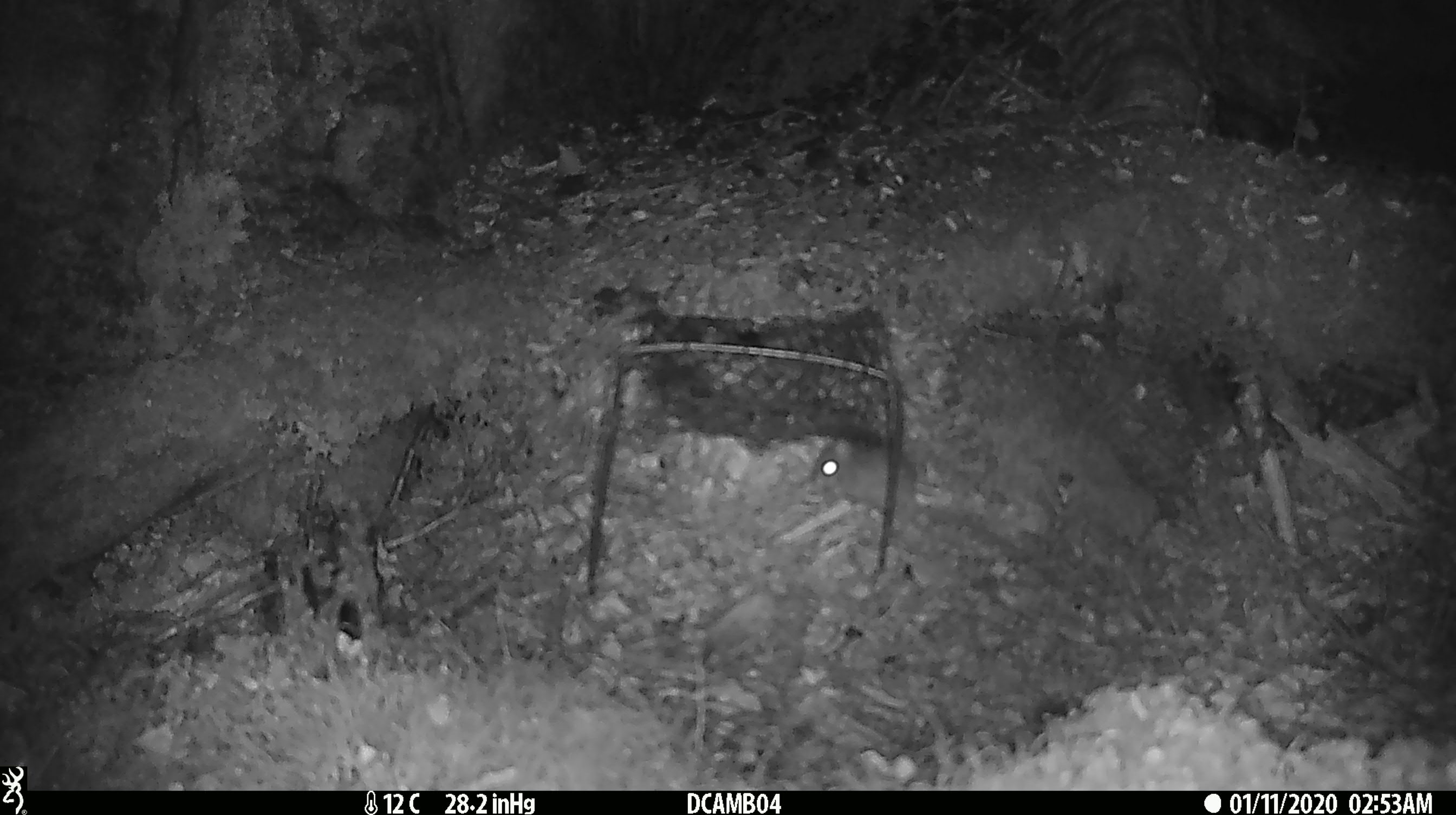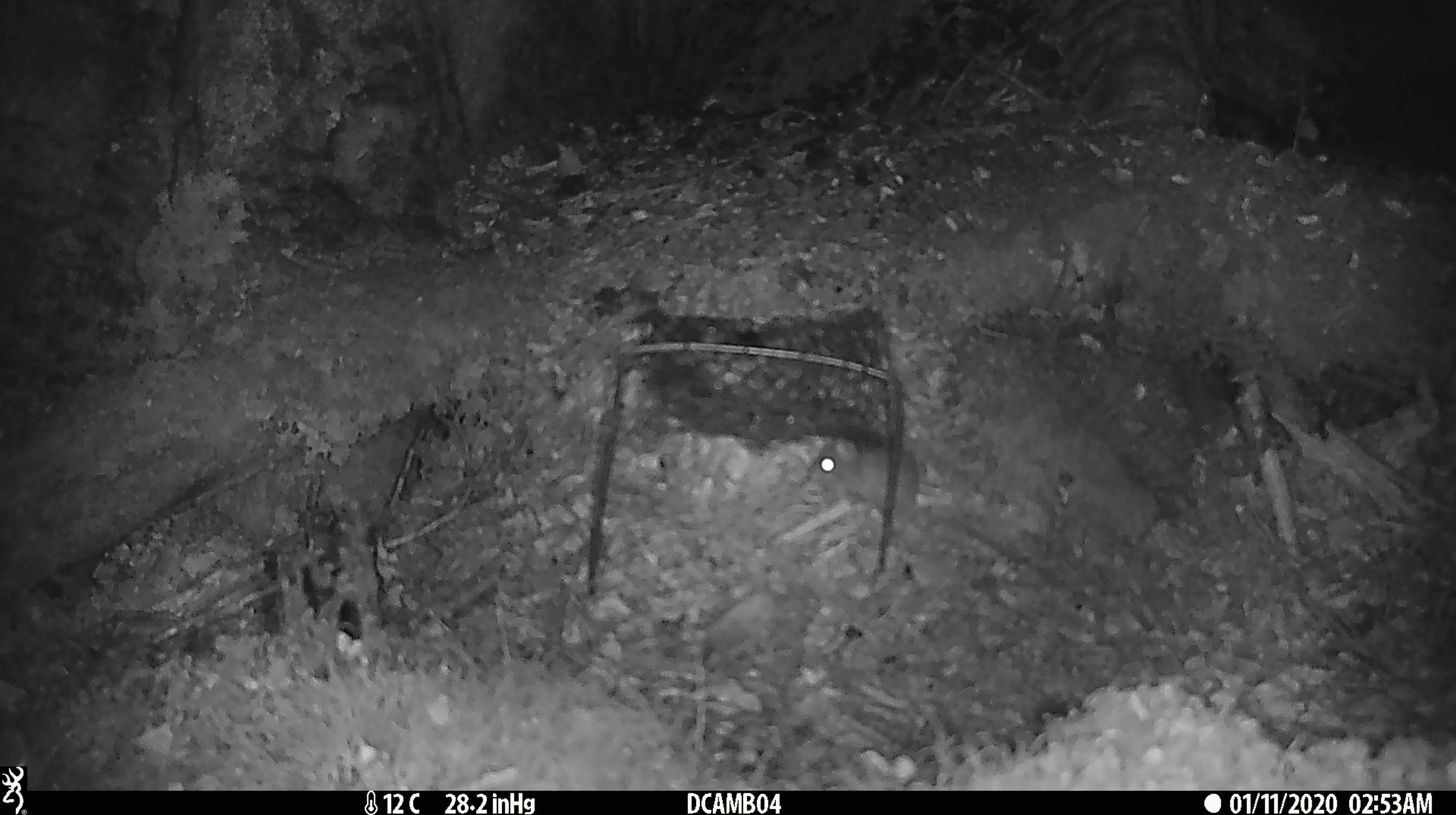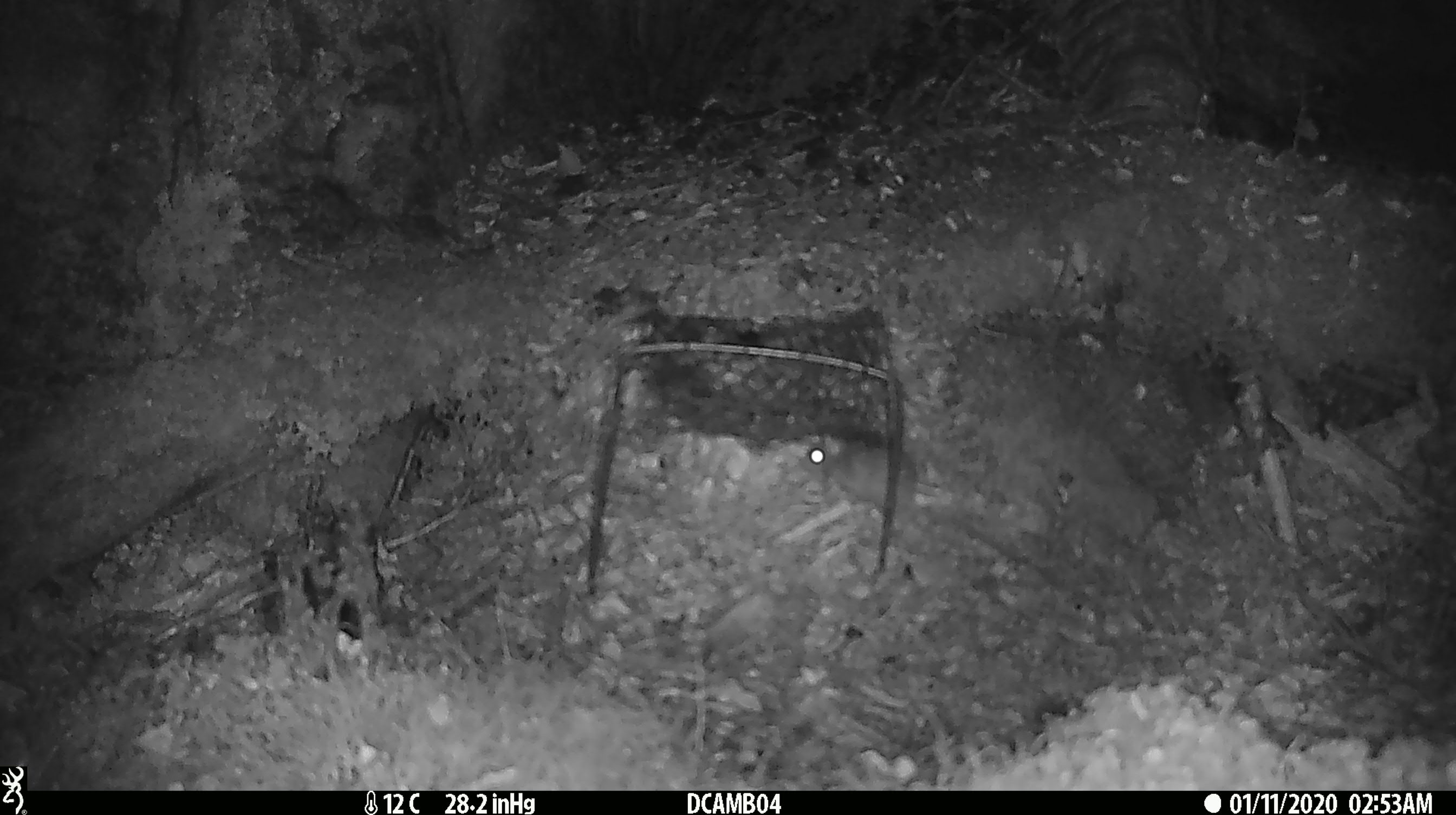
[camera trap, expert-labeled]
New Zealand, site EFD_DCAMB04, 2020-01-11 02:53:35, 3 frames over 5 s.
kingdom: Animalia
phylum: Chordata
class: Mammalia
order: Rodentia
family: Muridae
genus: Mus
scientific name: Mus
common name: mouse